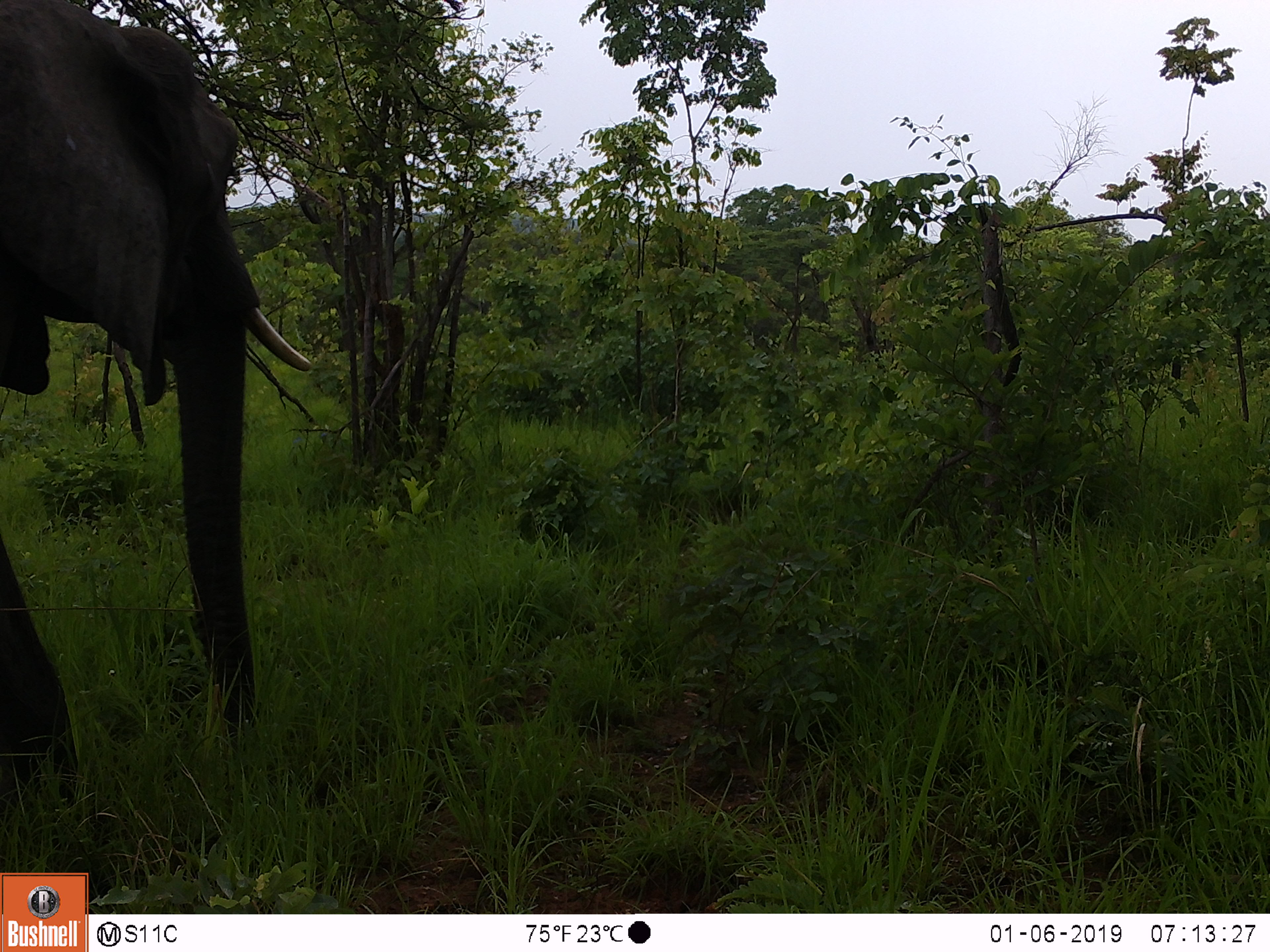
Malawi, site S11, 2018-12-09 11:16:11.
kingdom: Animalia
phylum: Chordata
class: Mammalia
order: Proboscidea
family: Elephantidae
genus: Loxodonta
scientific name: Loxodonta africana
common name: african savanna elephant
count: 1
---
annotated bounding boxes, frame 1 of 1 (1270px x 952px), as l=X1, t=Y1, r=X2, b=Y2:
african savanna elephant: l=2, t=0, r=319, b=824